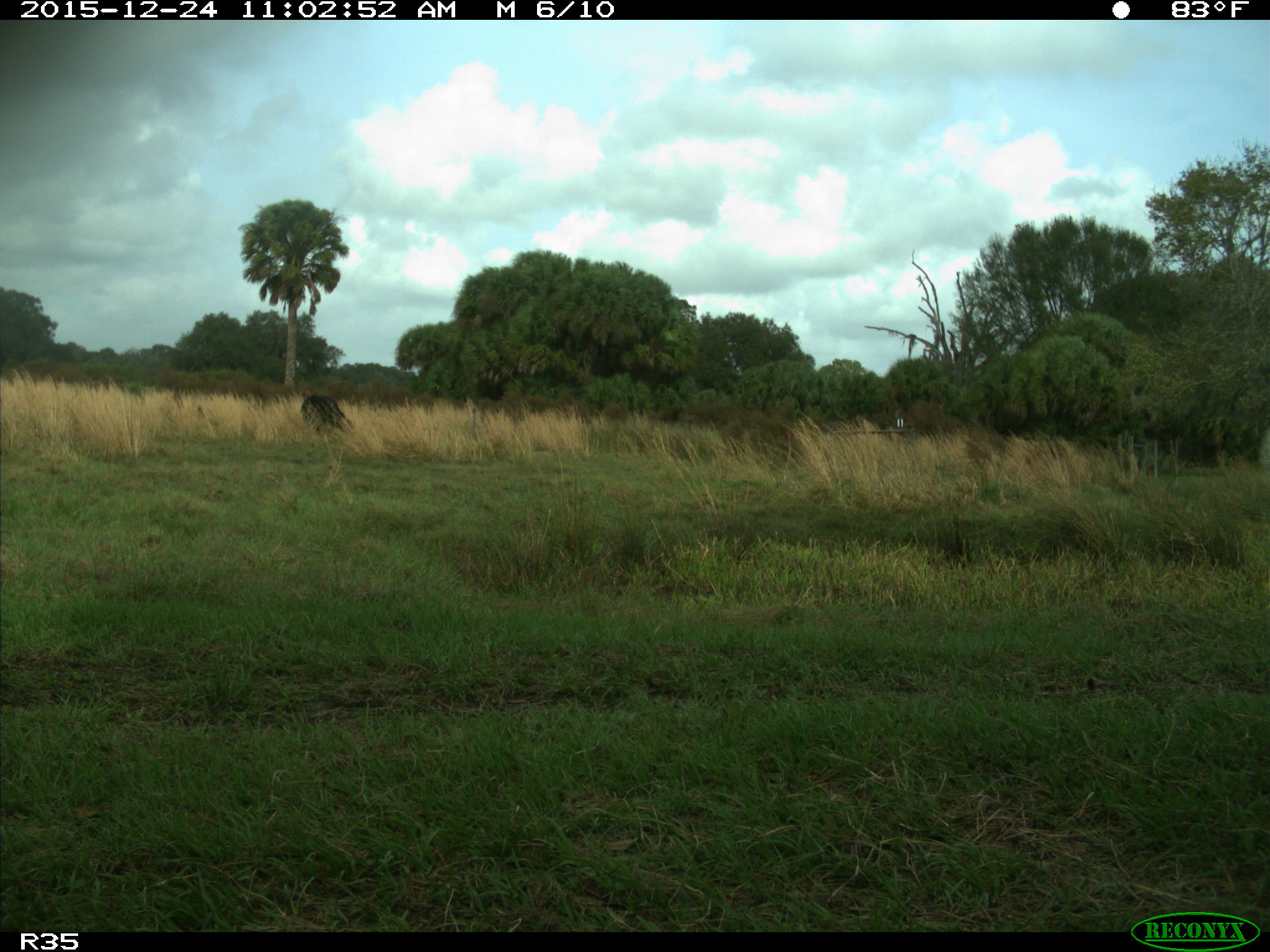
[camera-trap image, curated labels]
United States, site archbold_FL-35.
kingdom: Animalia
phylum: Chordata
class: Mammalia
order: Artiodactyla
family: Bovidae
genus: Bos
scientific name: Bos taurus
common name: domestic cow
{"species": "Bos taurus (domestic cow)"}